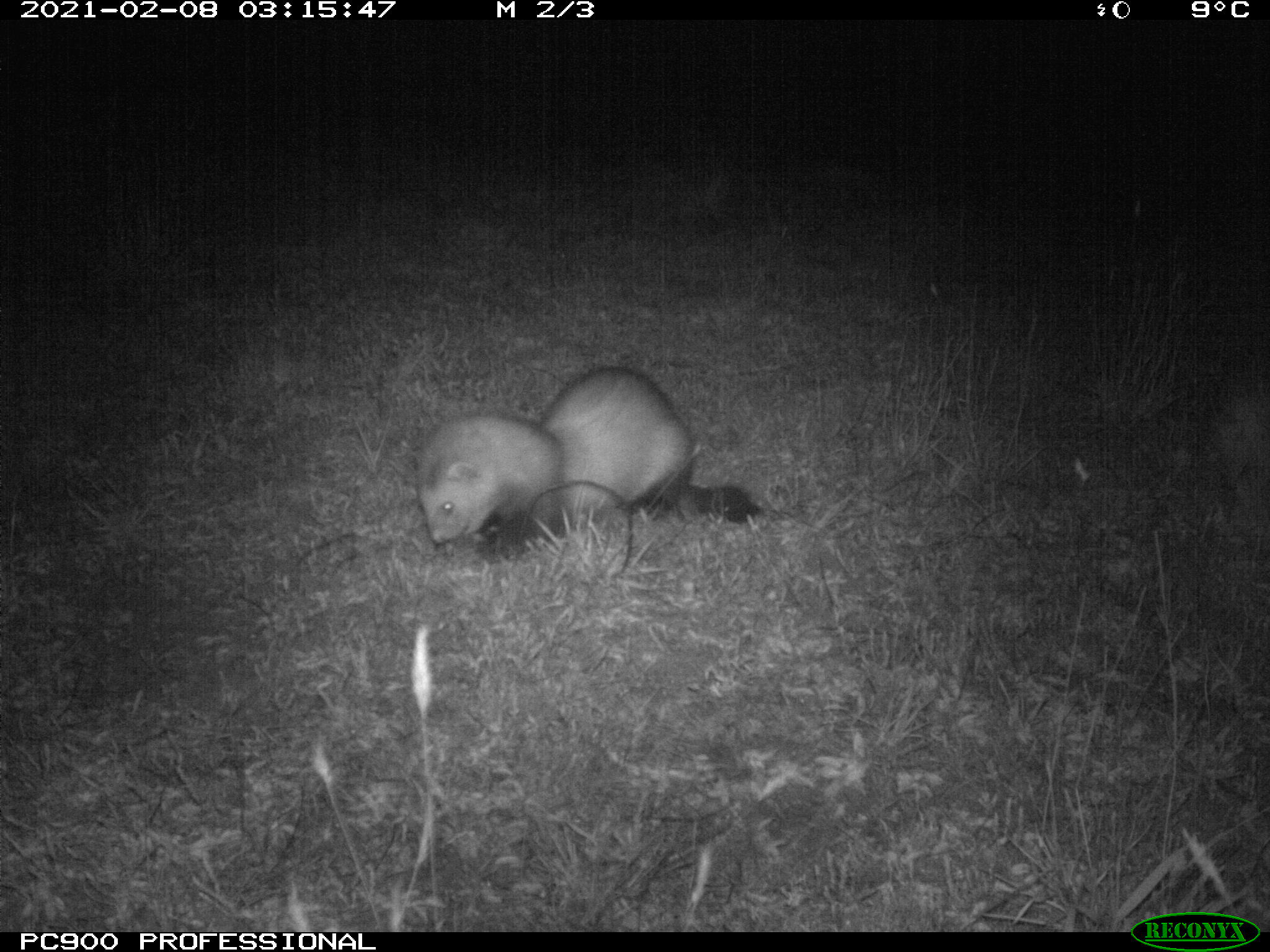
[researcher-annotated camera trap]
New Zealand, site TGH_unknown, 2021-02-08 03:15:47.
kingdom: Animalia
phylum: Chordata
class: Mammalia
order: Carnivora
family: Mustelidae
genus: Mustela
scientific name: Mustela furo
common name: ferret